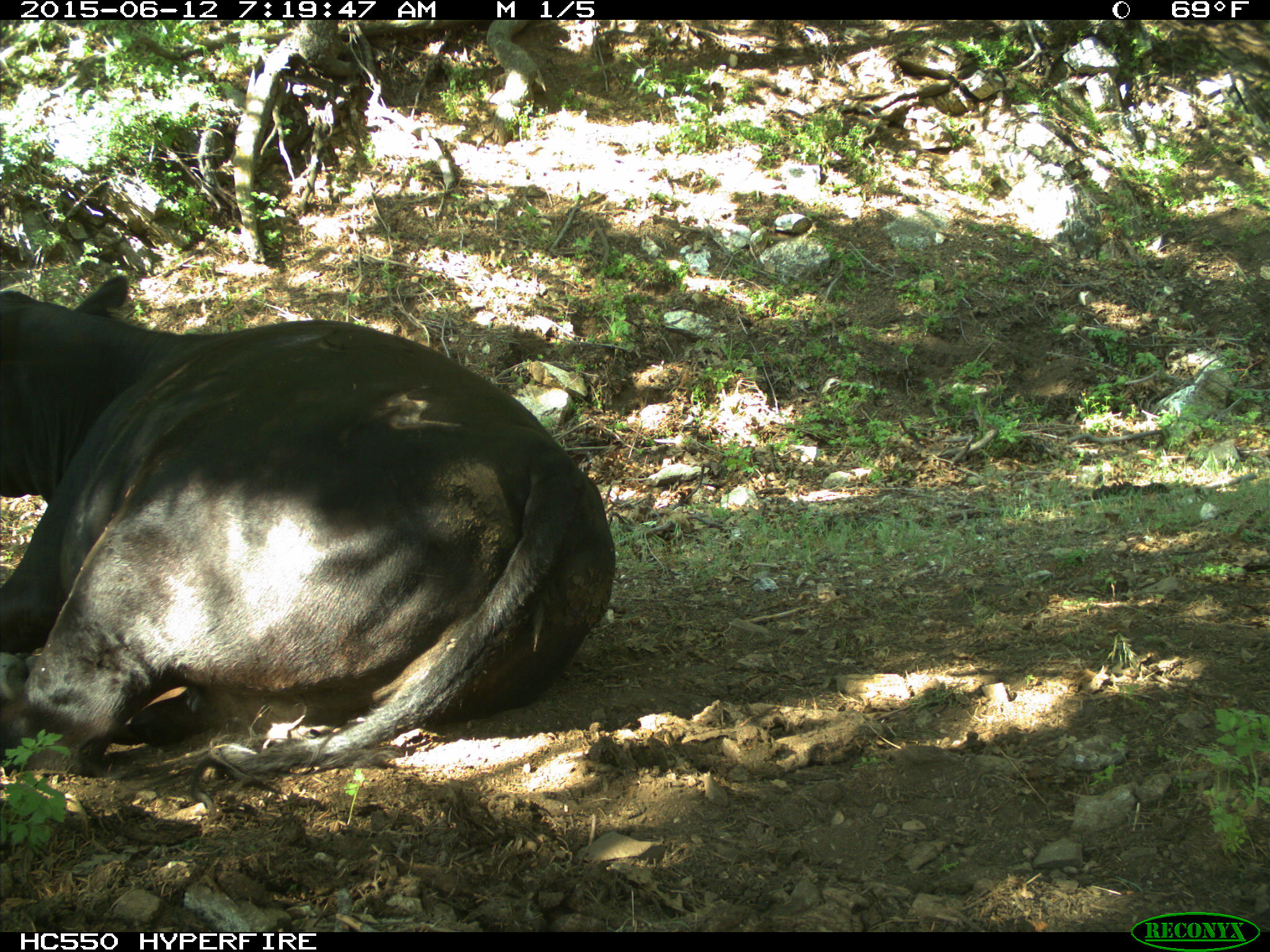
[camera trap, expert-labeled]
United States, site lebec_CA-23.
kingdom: Animalia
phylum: Chordata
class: Mammalia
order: Artiodactyla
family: Bovidae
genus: Bos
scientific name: Bos taurus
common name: domestic cow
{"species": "Bos taurus (domestic cow)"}